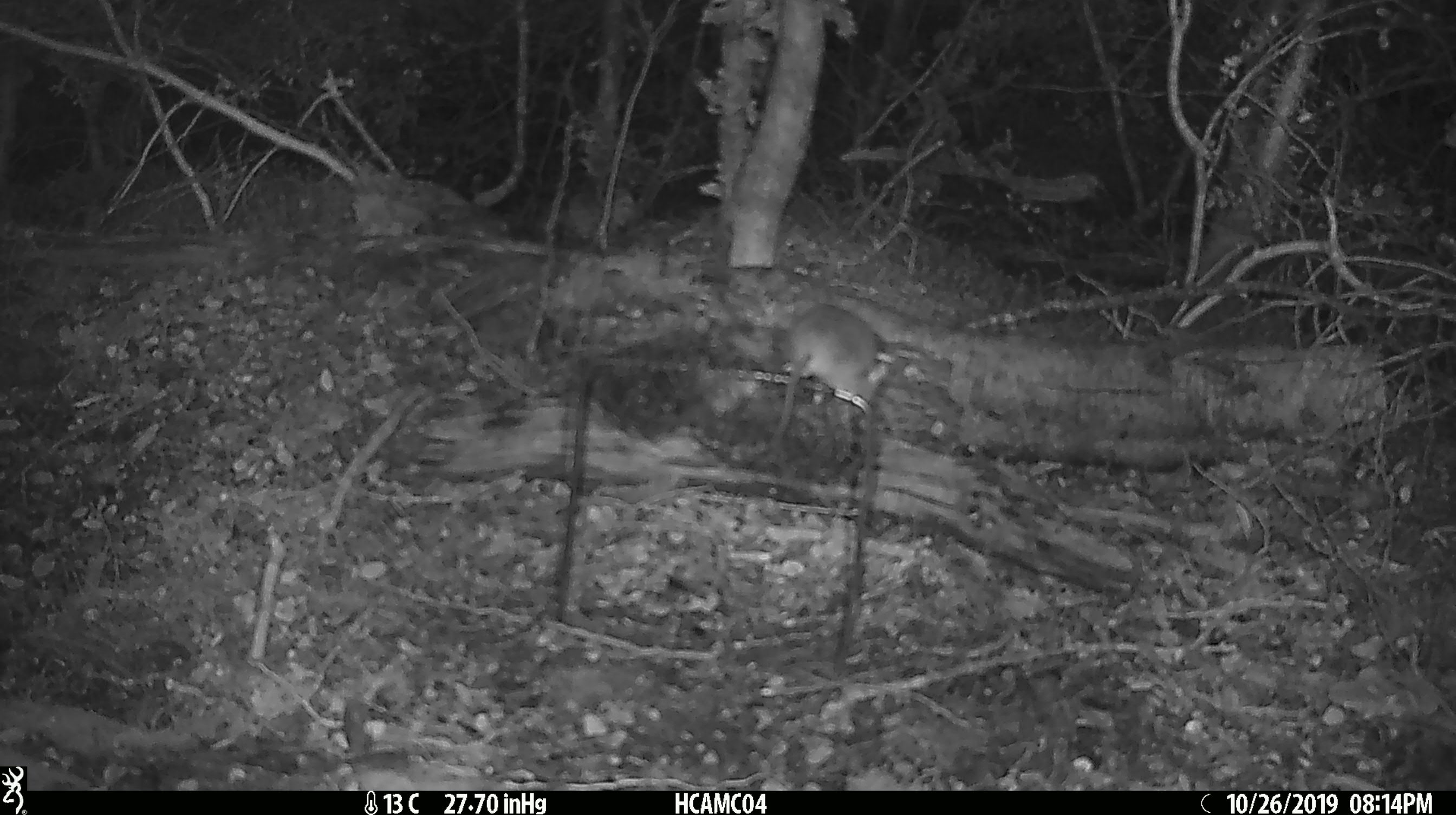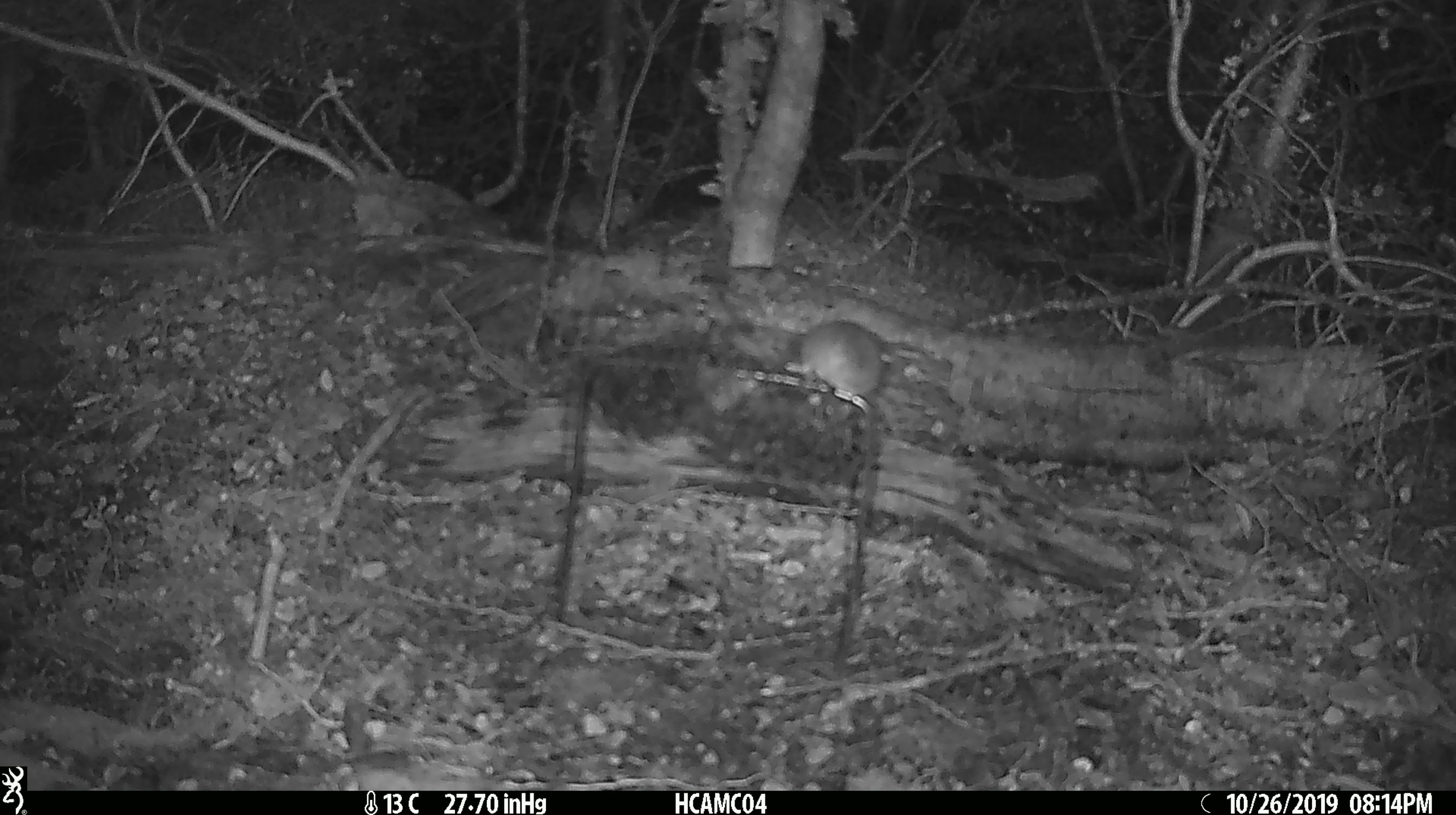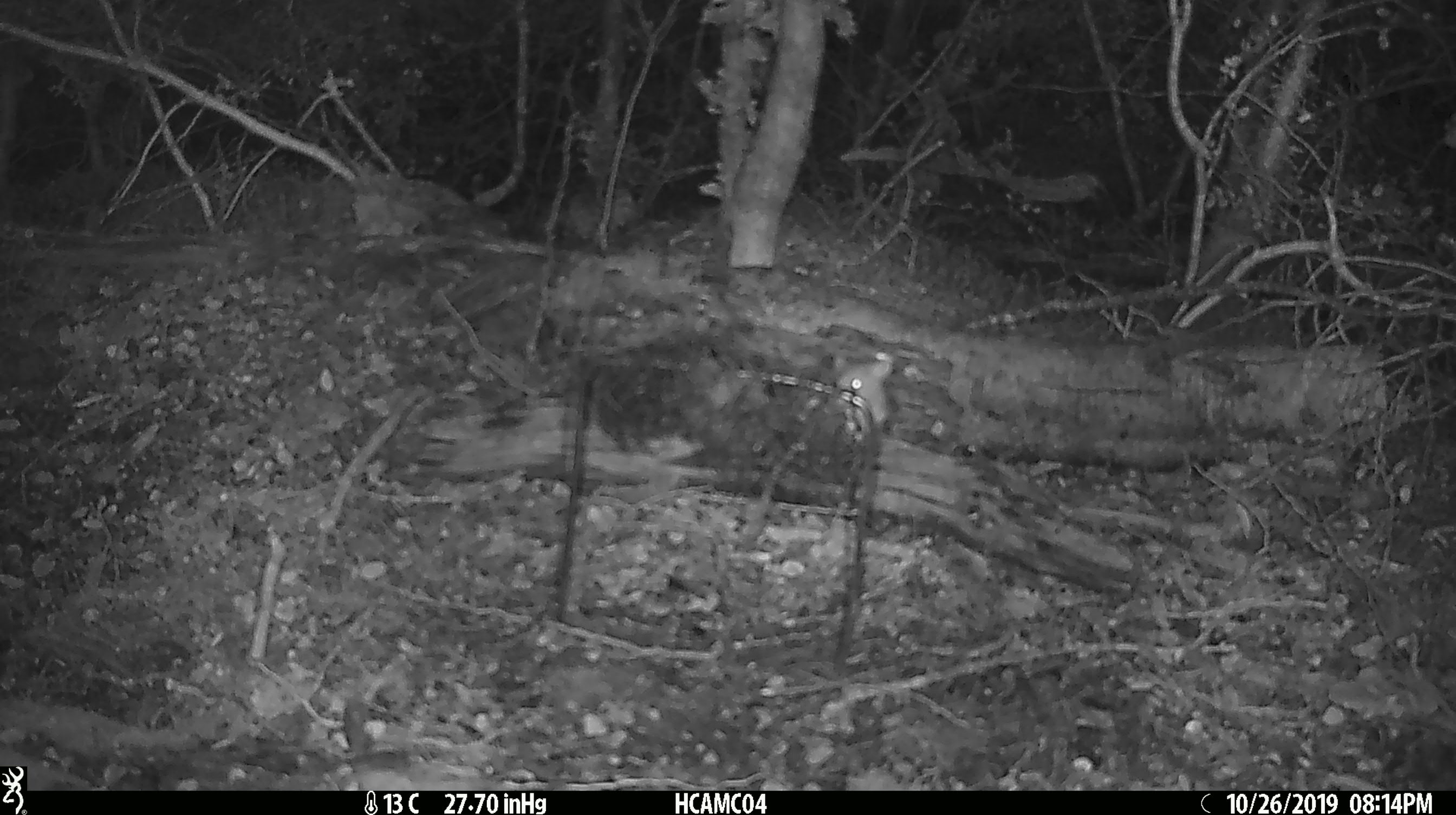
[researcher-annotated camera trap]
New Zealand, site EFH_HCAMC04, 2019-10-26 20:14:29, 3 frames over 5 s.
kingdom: Animalia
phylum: Chordata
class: Mammalia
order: Rodentia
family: Muridae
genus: Mus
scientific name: Mus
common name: mouse